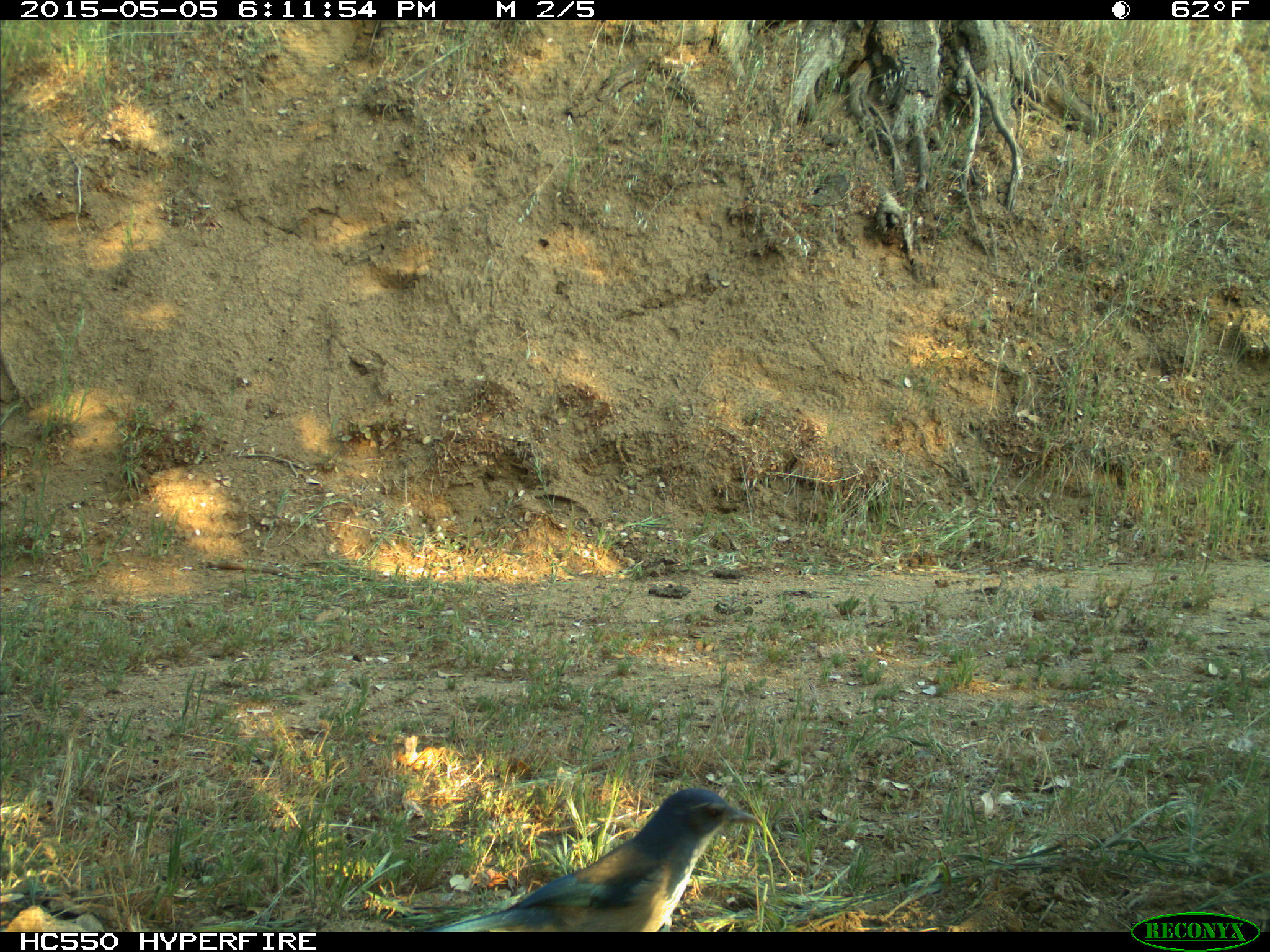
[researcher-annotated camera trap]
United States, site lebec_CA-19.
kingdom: Animalia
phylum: Chordata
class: Aves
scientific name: Aves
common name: birds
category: unidentified bird